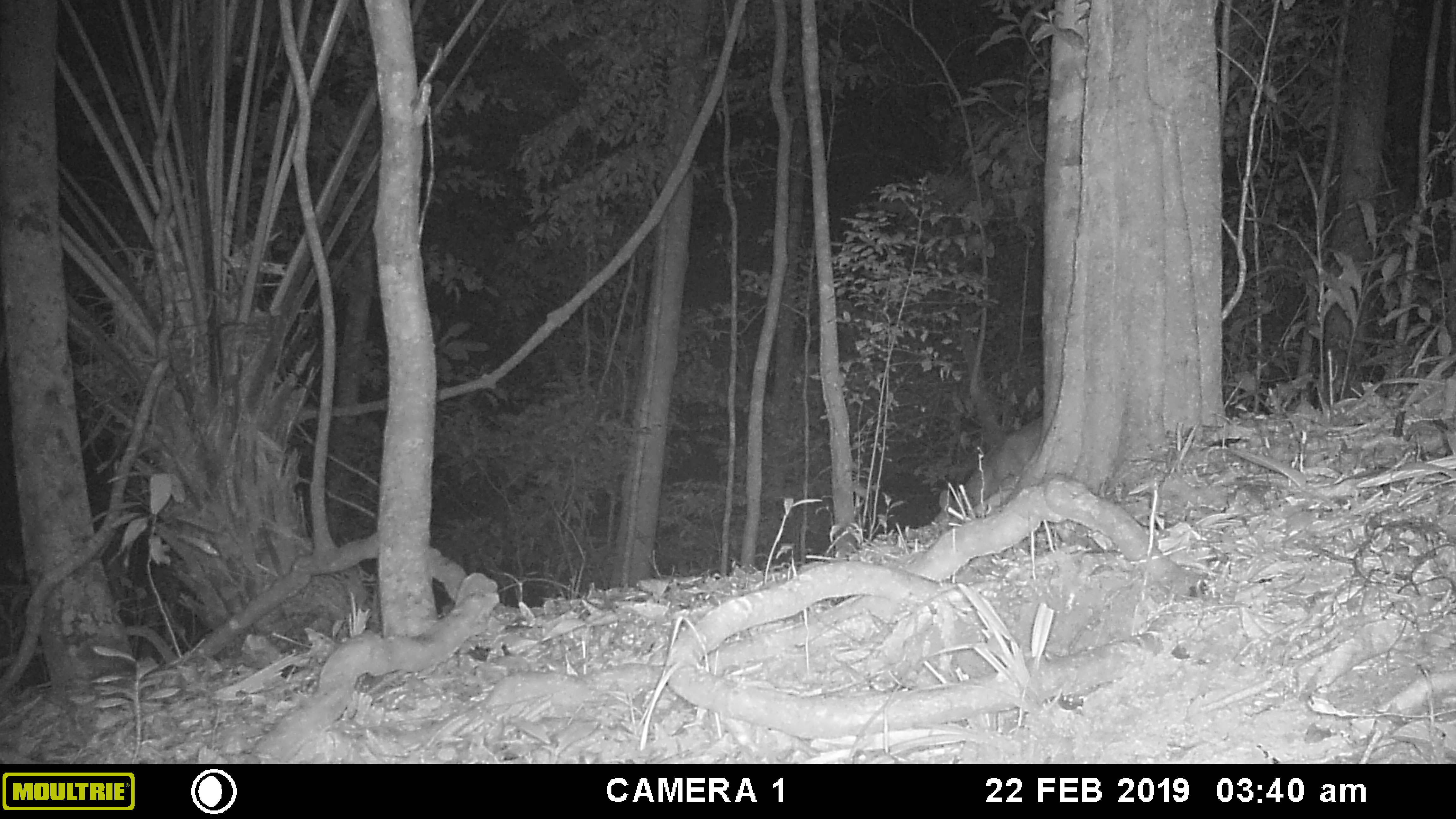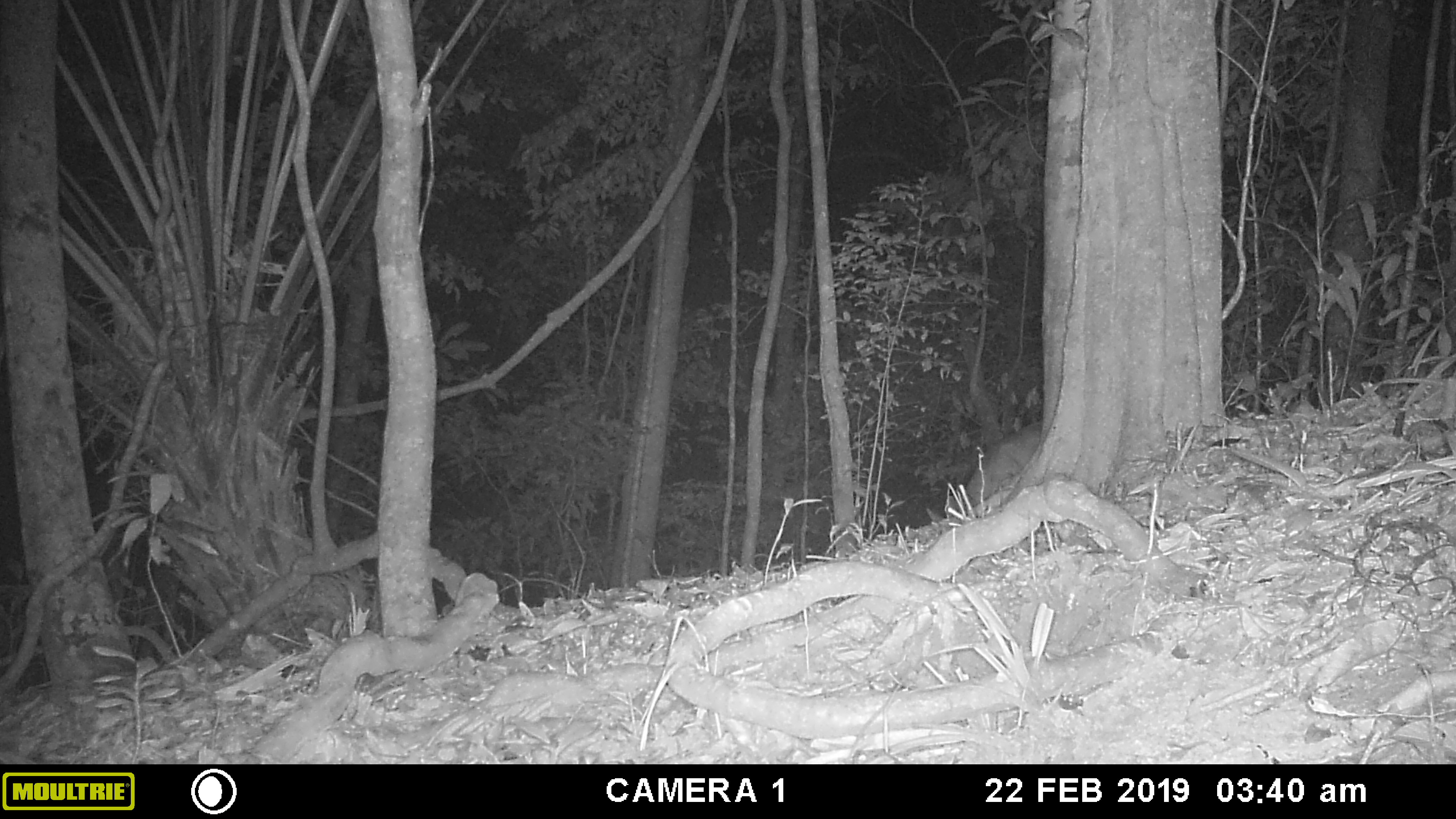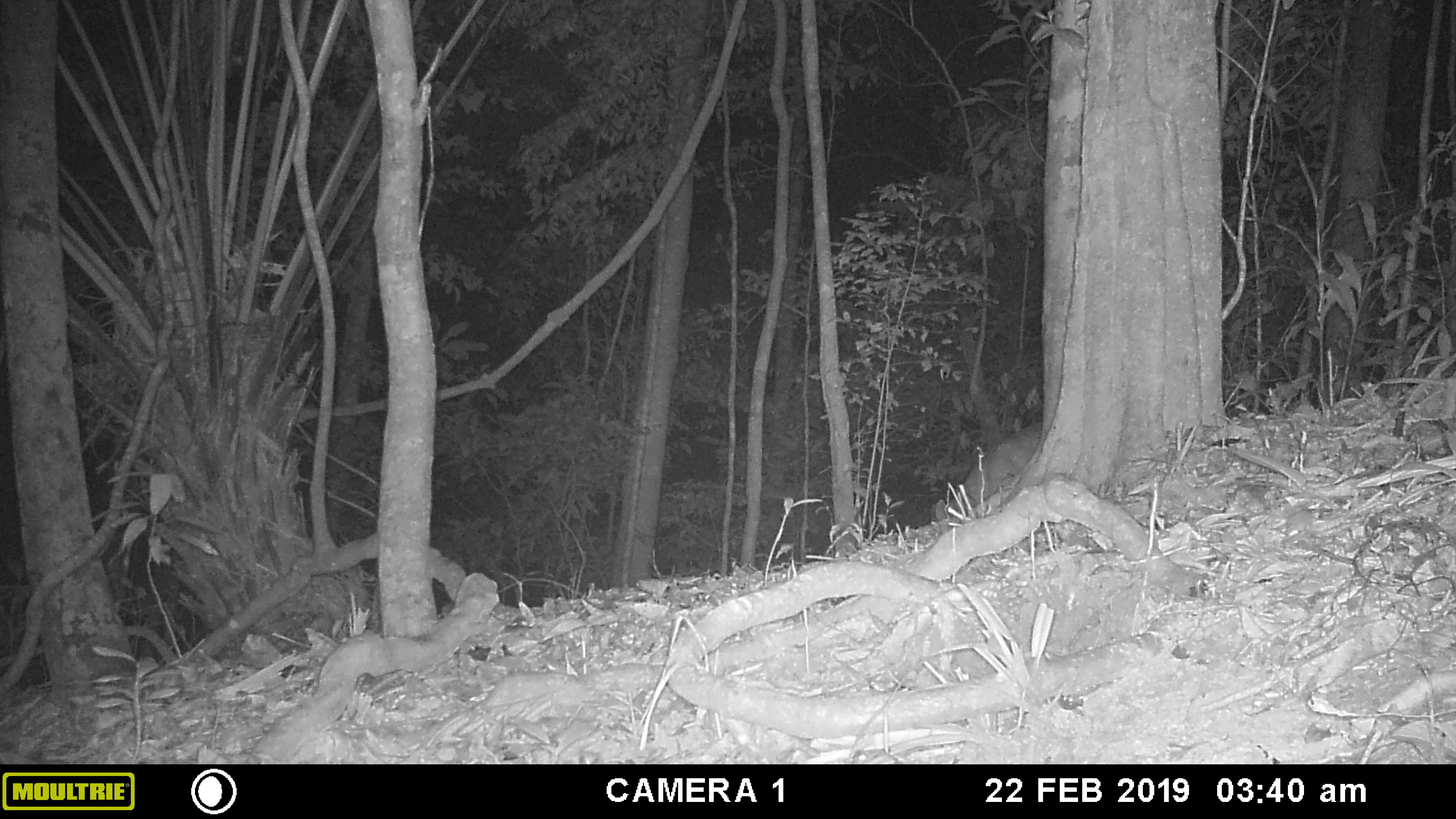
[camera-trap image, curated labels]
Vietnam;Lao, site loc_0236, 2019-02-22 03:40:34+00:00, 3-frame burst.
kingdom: Animalia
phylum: Chordata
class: Mammalia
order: Artiodactyla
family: Cervidae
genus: Muntiacus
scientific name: Muntiacus vuquangensis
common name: large-antlered muntjac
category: large antlered muntjac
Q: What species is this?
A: Large antlered muntjac (large-antlered muntjac) (Muntiacus vuquangensis).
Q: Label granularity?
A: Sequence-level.